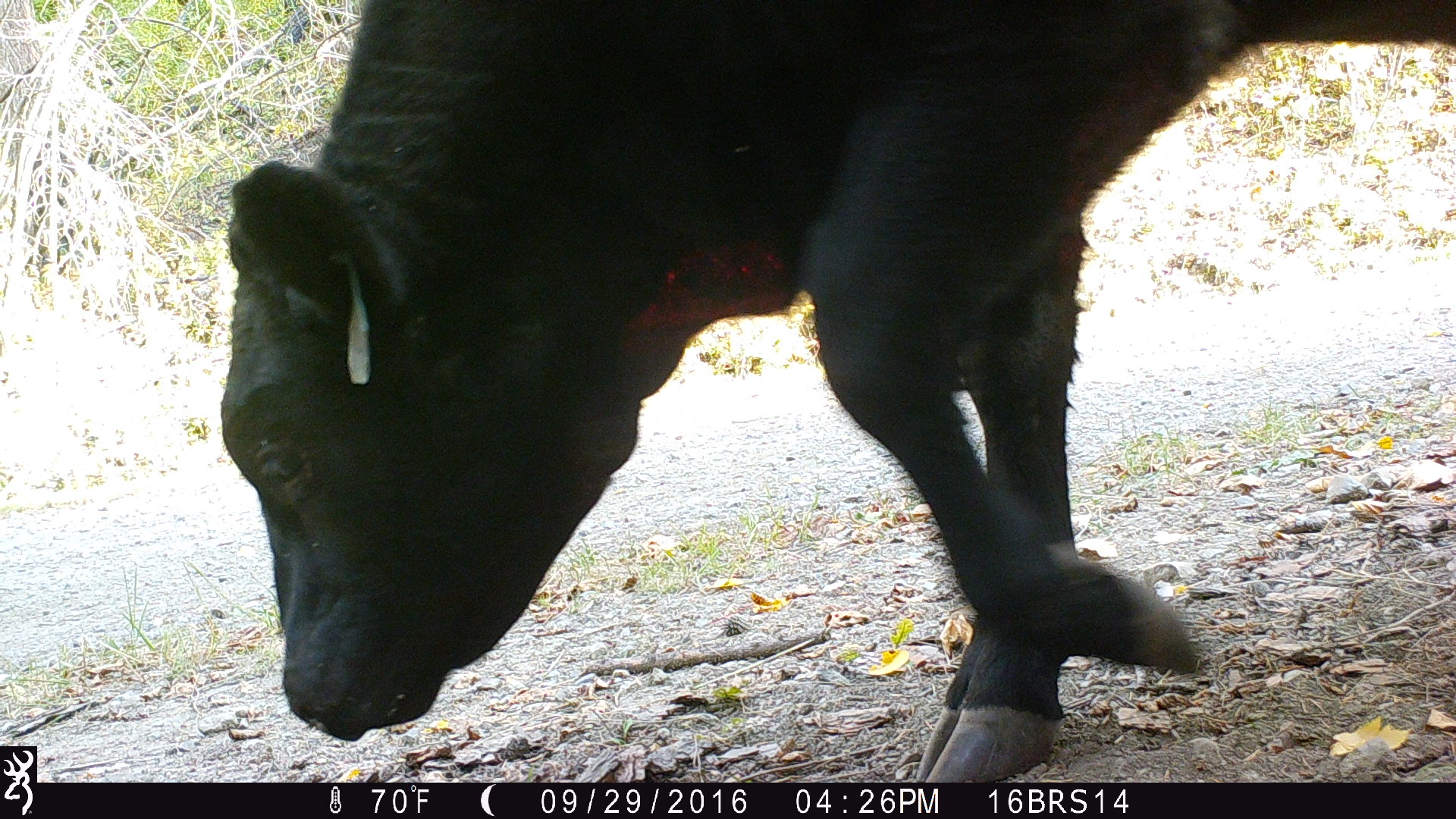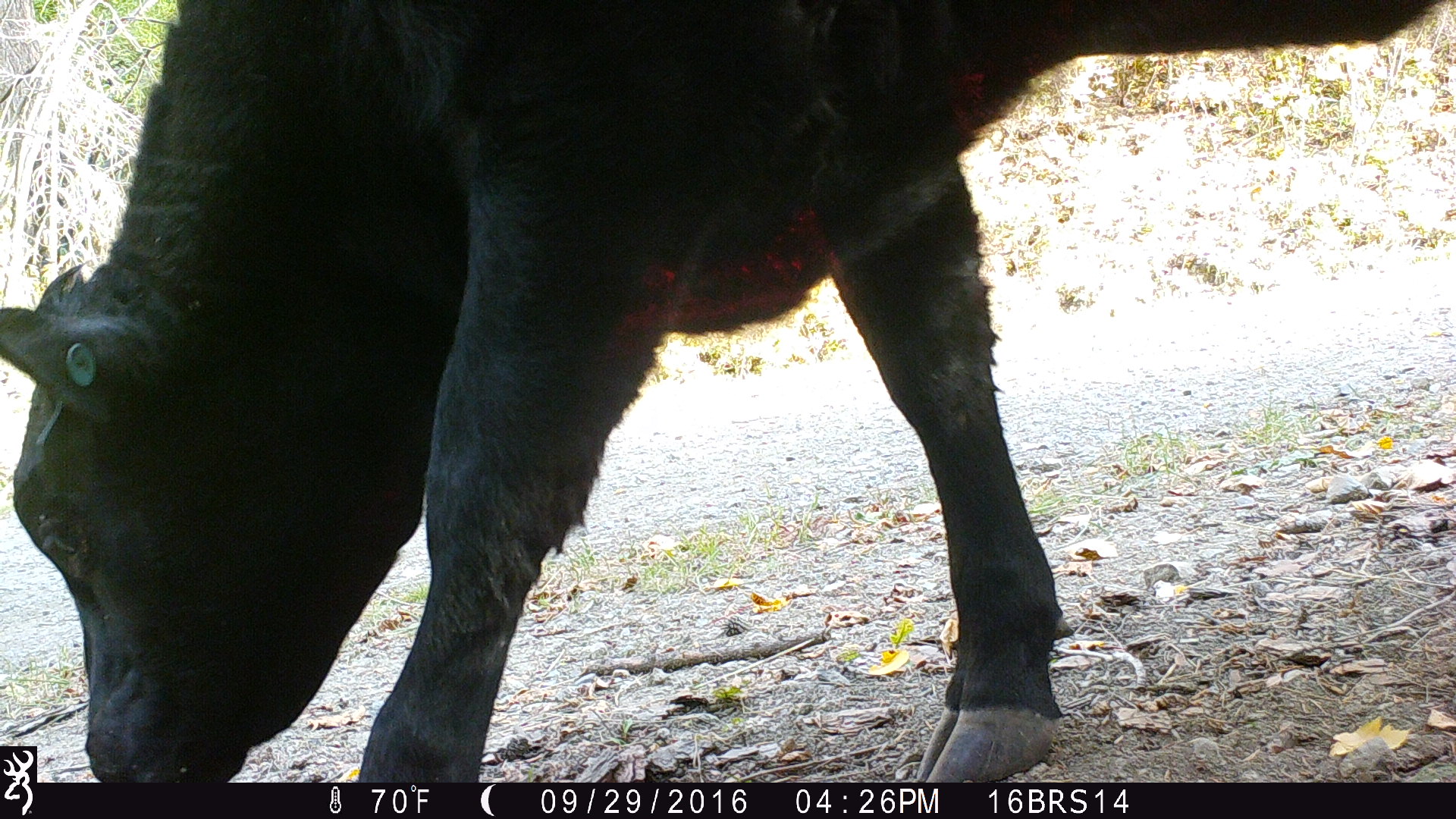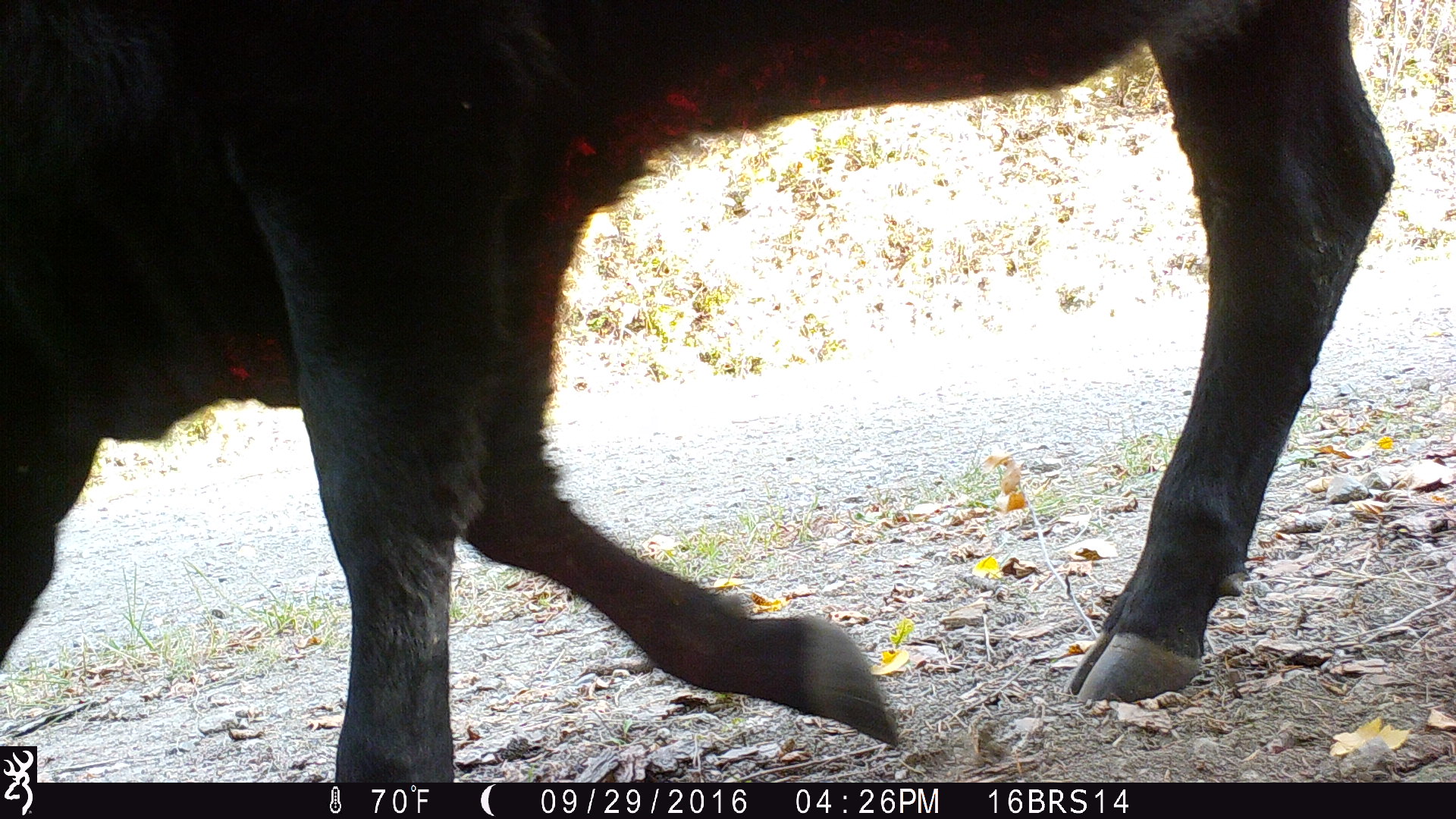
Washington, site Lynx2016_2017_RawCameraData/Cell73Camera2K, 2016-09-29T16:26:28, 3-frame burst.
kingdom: Animalia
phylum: Chordata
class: Mammalia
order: Artiodactyla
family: Bovidae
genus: Bos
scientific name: Bos taurus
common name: domestic cattle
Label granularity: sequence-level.